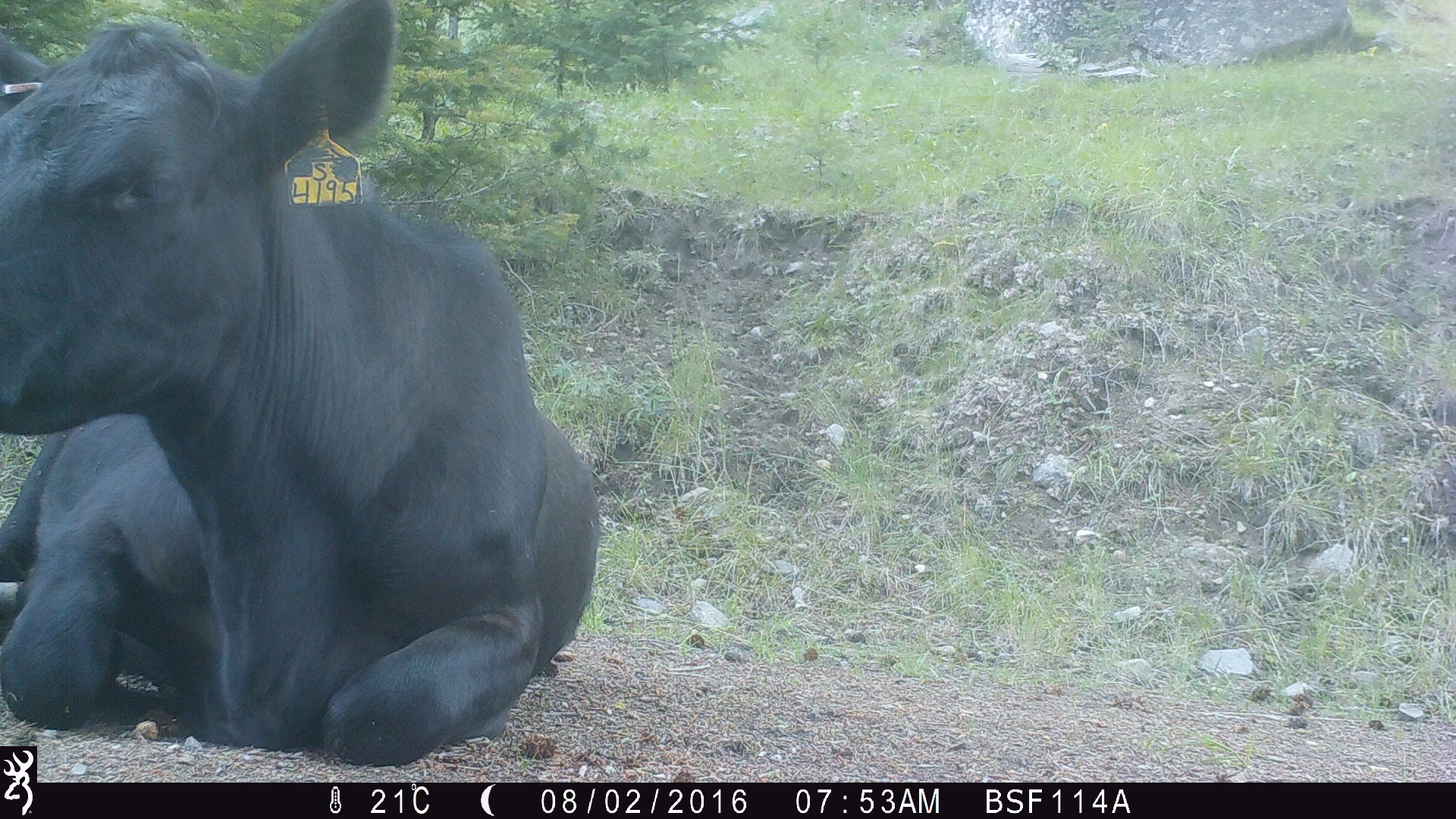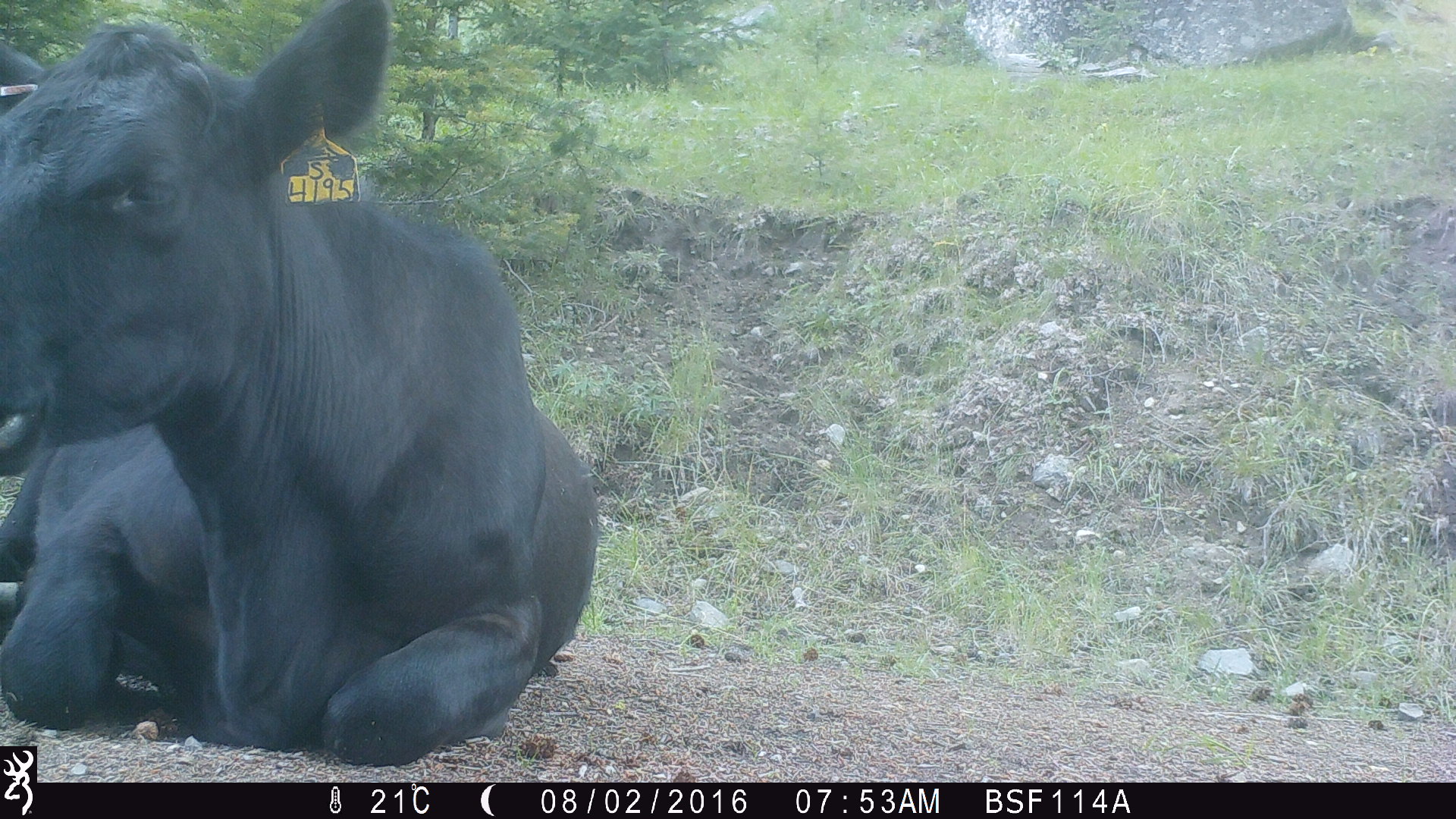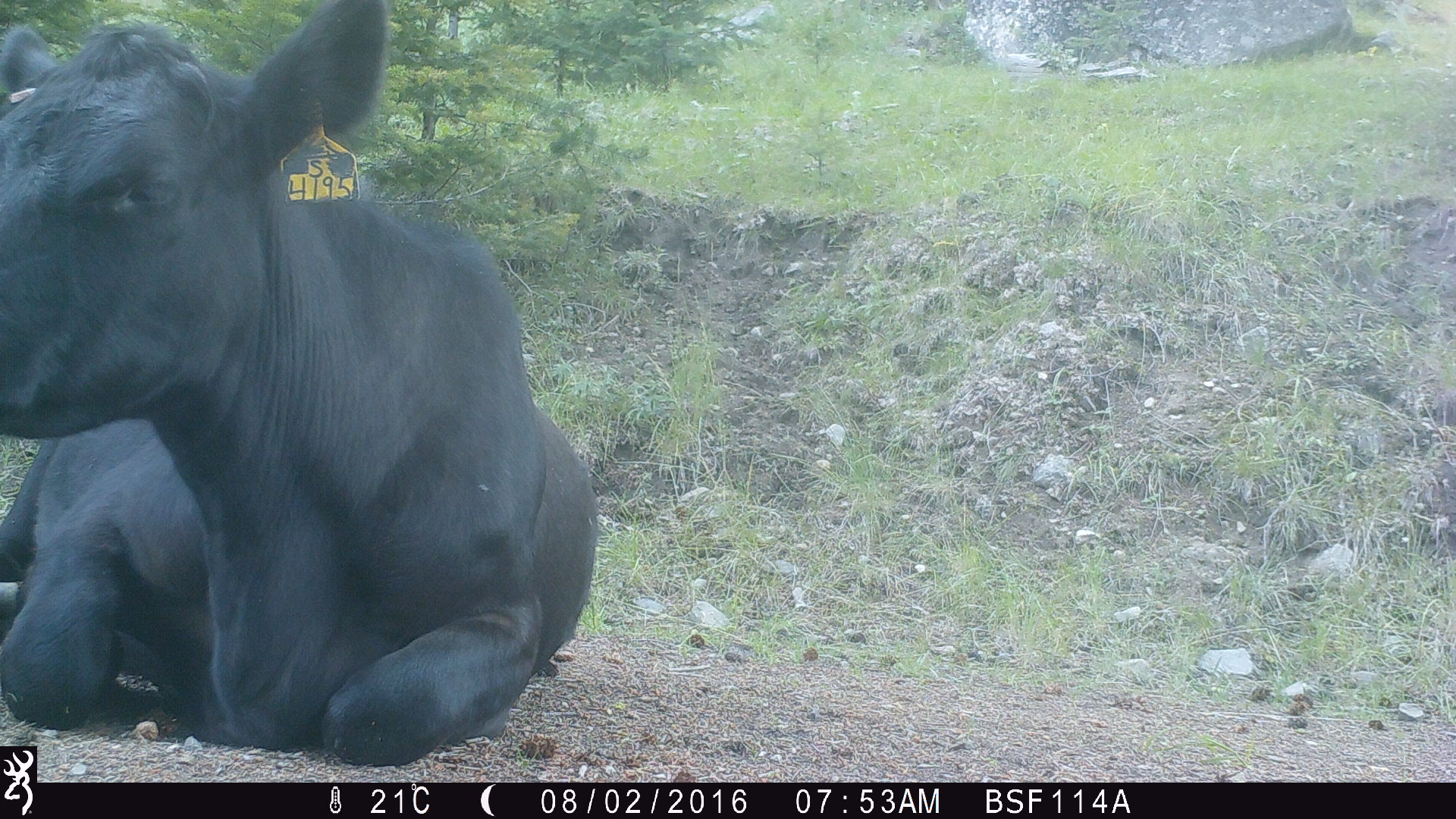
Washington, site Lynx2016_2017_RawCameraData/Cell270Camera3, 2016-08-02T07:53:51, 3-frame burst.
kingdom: Animalia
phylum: Chordata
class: Mammalia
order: Artiodactyla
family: Bovidae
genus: Bos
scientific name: Bos taurus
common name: domestic cattle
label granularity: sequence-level